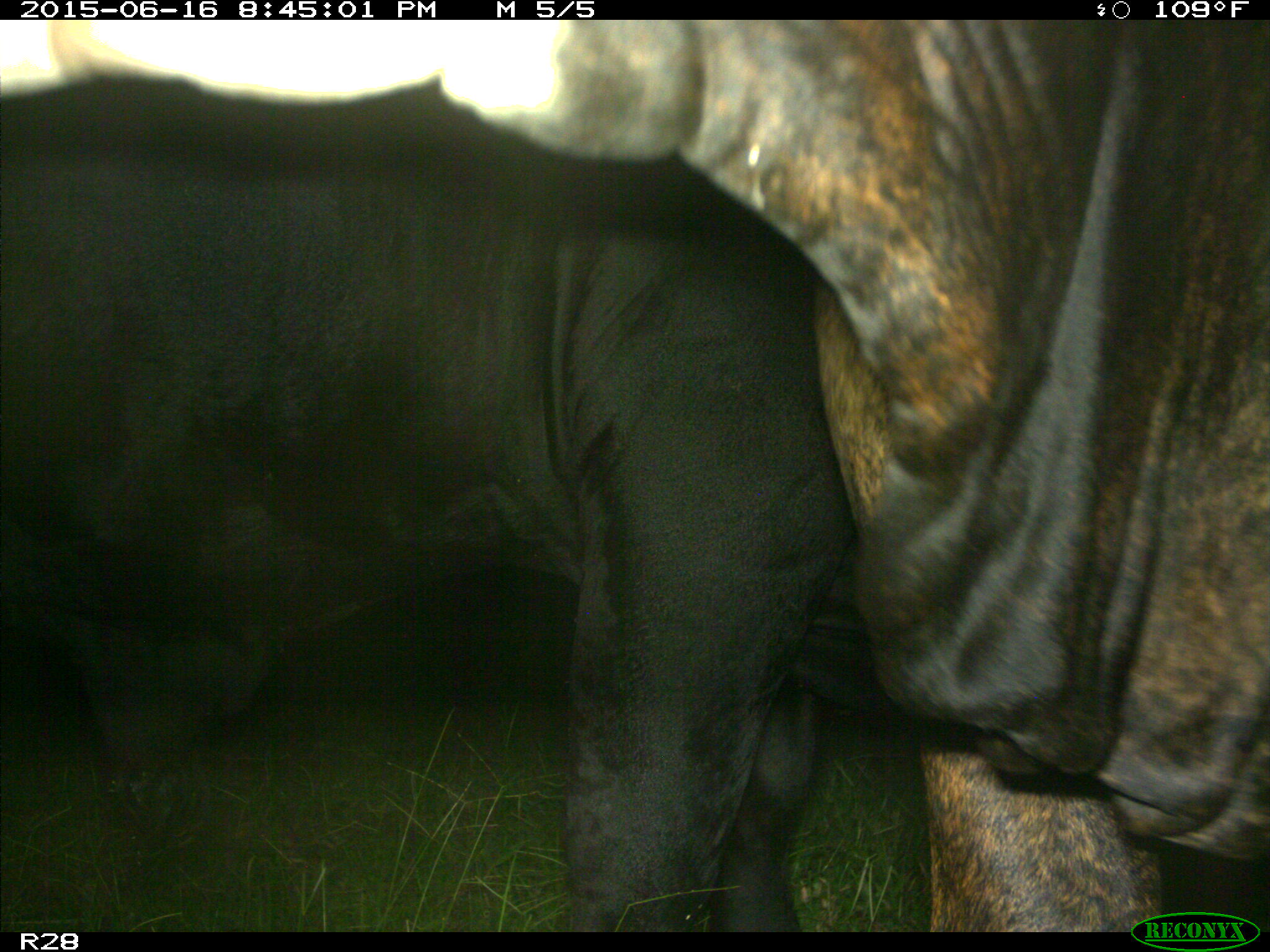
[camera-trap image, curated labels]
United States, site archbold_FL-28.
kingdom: Animalia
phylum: Chordata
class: Mammalia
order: Artiodactyla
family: Bovidae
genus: Bos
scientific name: Bos taurus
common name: domestic cow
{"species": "Bos taurus (domestic cow)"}